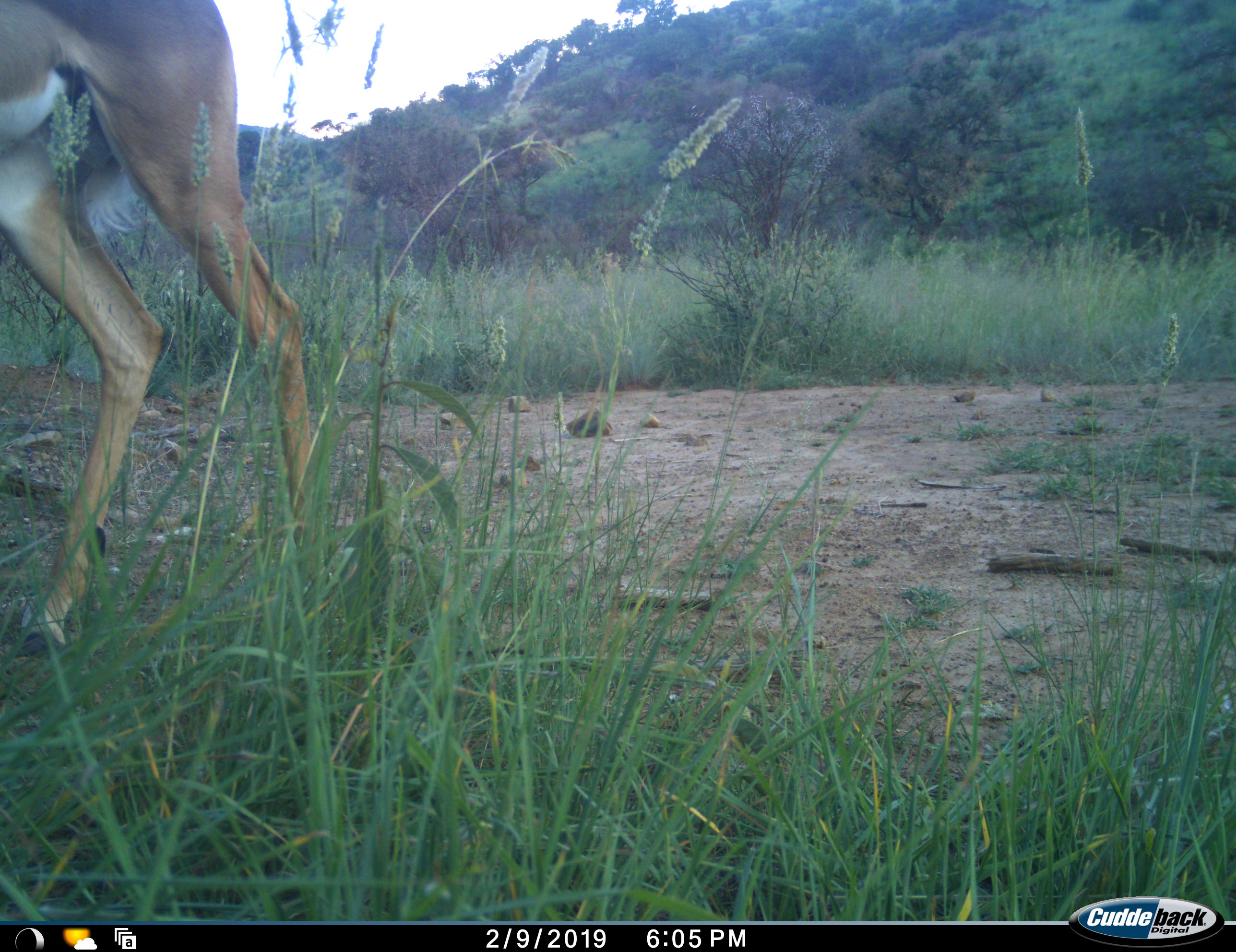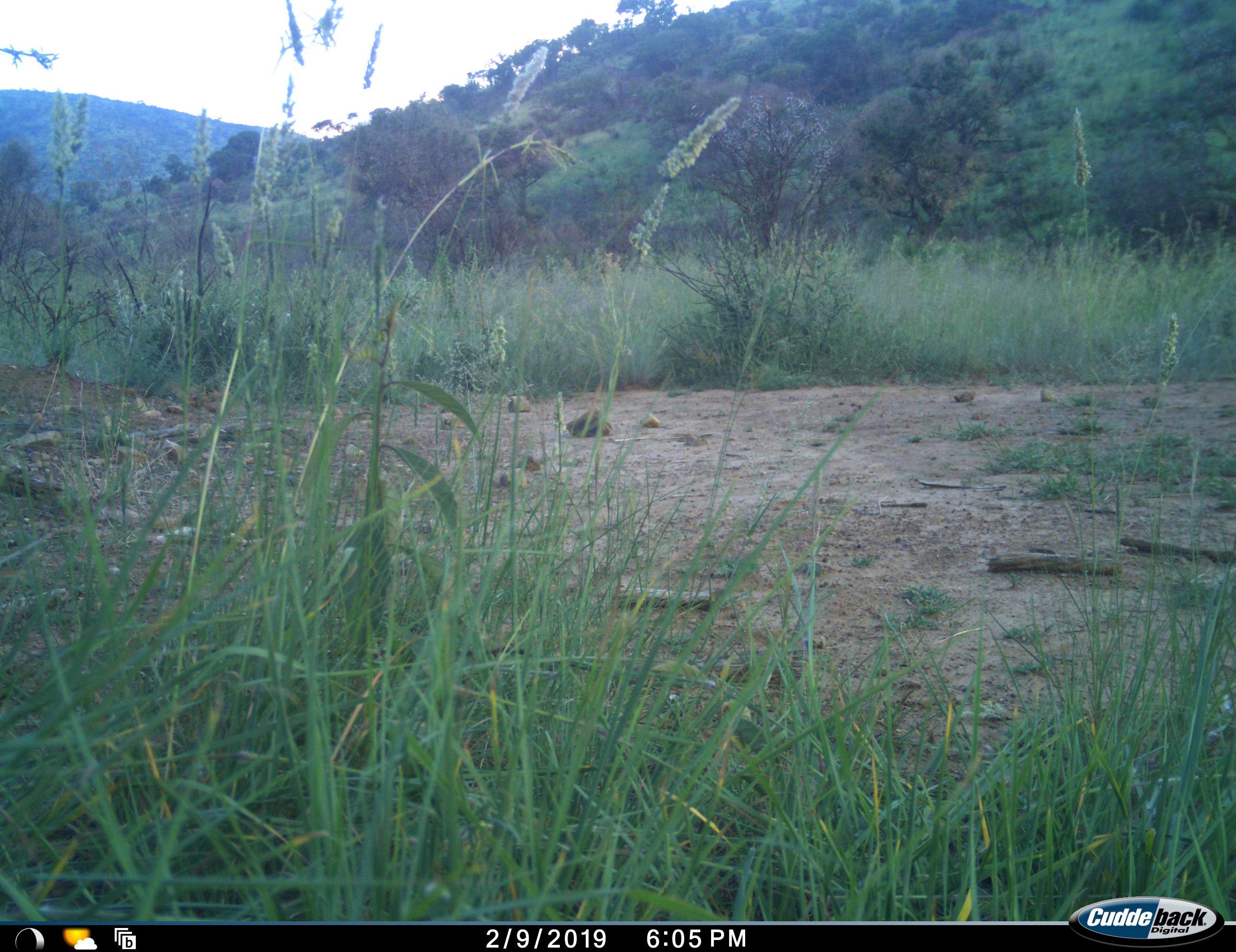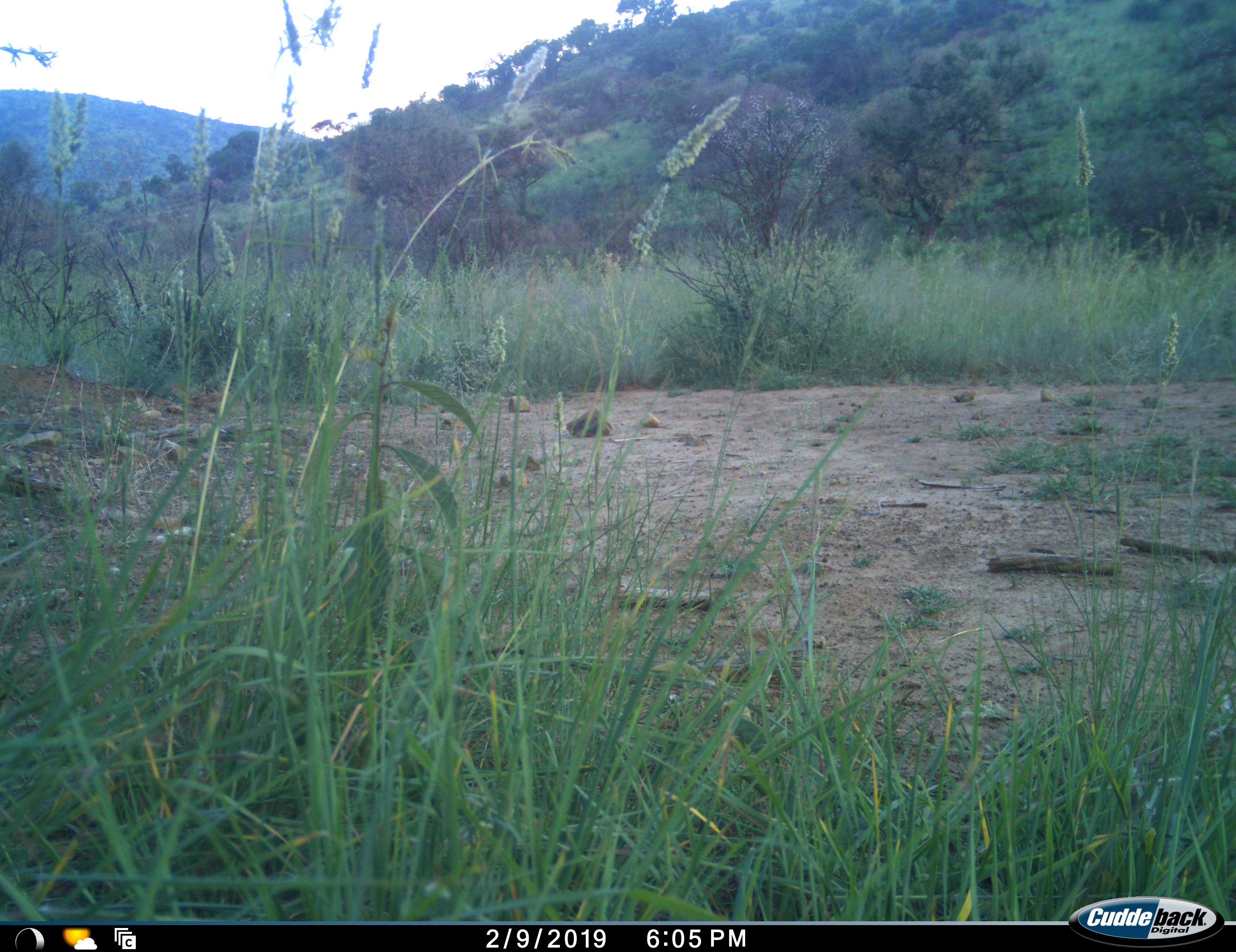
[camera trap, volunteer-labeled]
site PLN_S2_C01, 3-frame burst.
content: unidentified animal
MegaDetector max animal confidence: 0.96